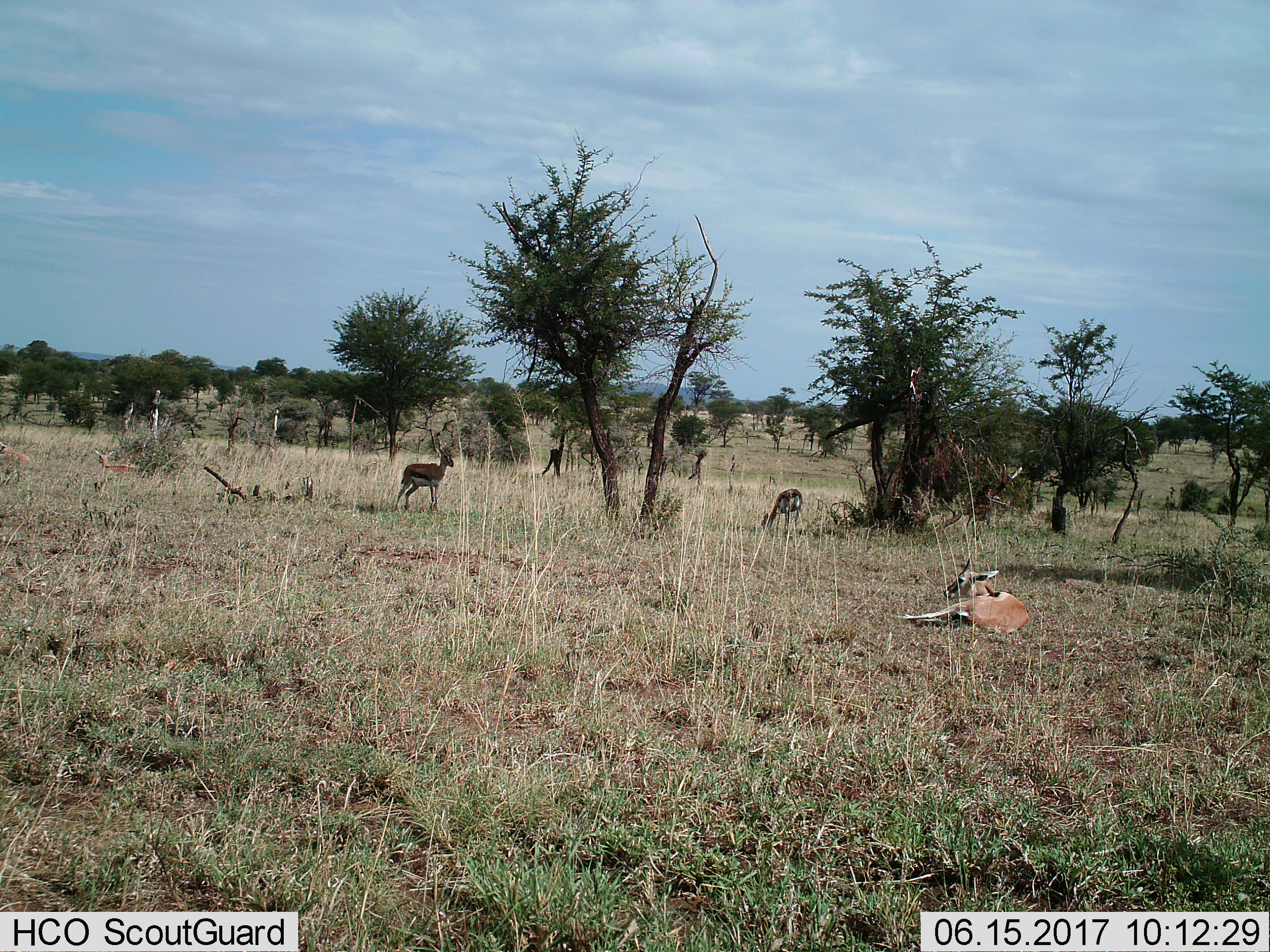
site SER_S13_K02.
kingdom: Animalia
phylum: Chordata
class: Mammalia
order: Artiodactyla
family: Bovidae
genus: Eudorcas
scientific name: Eudorcas thomsonii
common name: thomson's gazelle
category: gazellethomsons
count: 5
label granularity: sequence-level